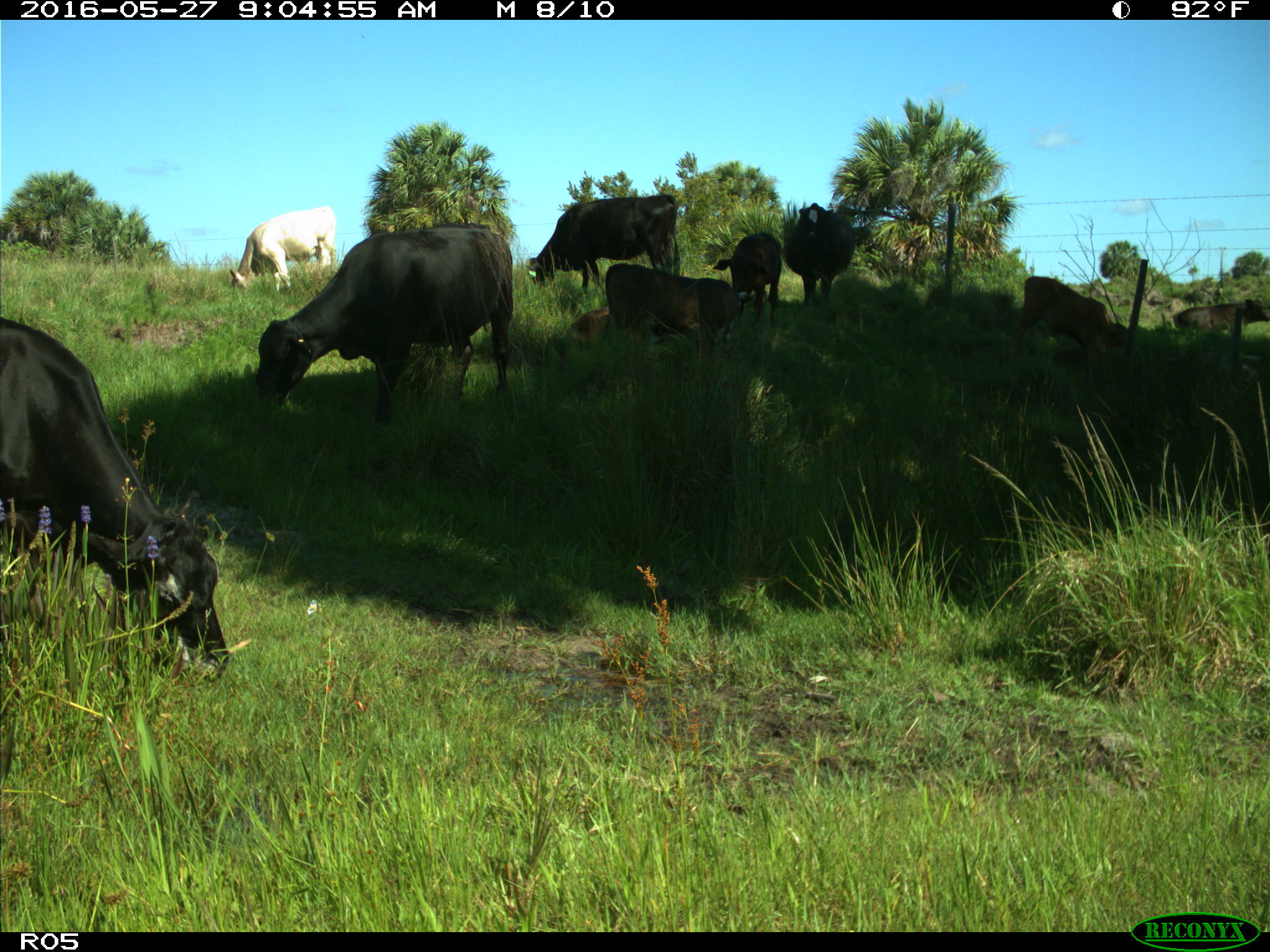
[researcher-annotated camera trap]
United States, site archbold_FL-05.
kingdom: Animalia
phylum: Chordata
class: Mammalia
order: Artiodactyla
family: Bovidae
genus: Bos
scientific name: Bos taurus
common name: domestic cow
Bos taurus (domestic cow).